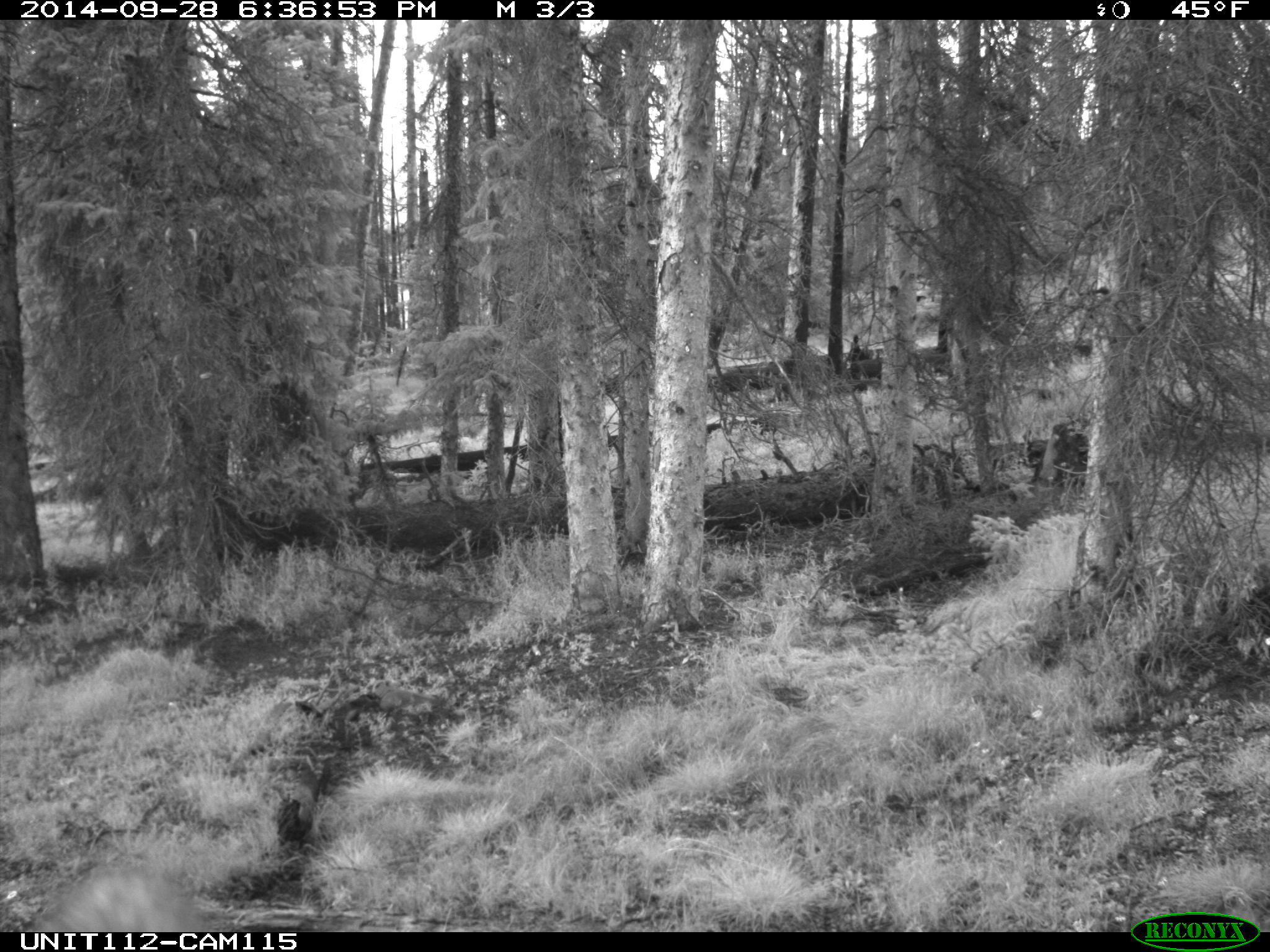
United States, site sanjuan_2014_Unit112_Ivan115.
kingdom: Animalia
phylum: Chordata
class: Mammalia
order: Artiodactyla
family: Cervidae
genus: Cervus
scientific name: Cervus elaphus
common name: red deer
Cervus elaphus (red deer).